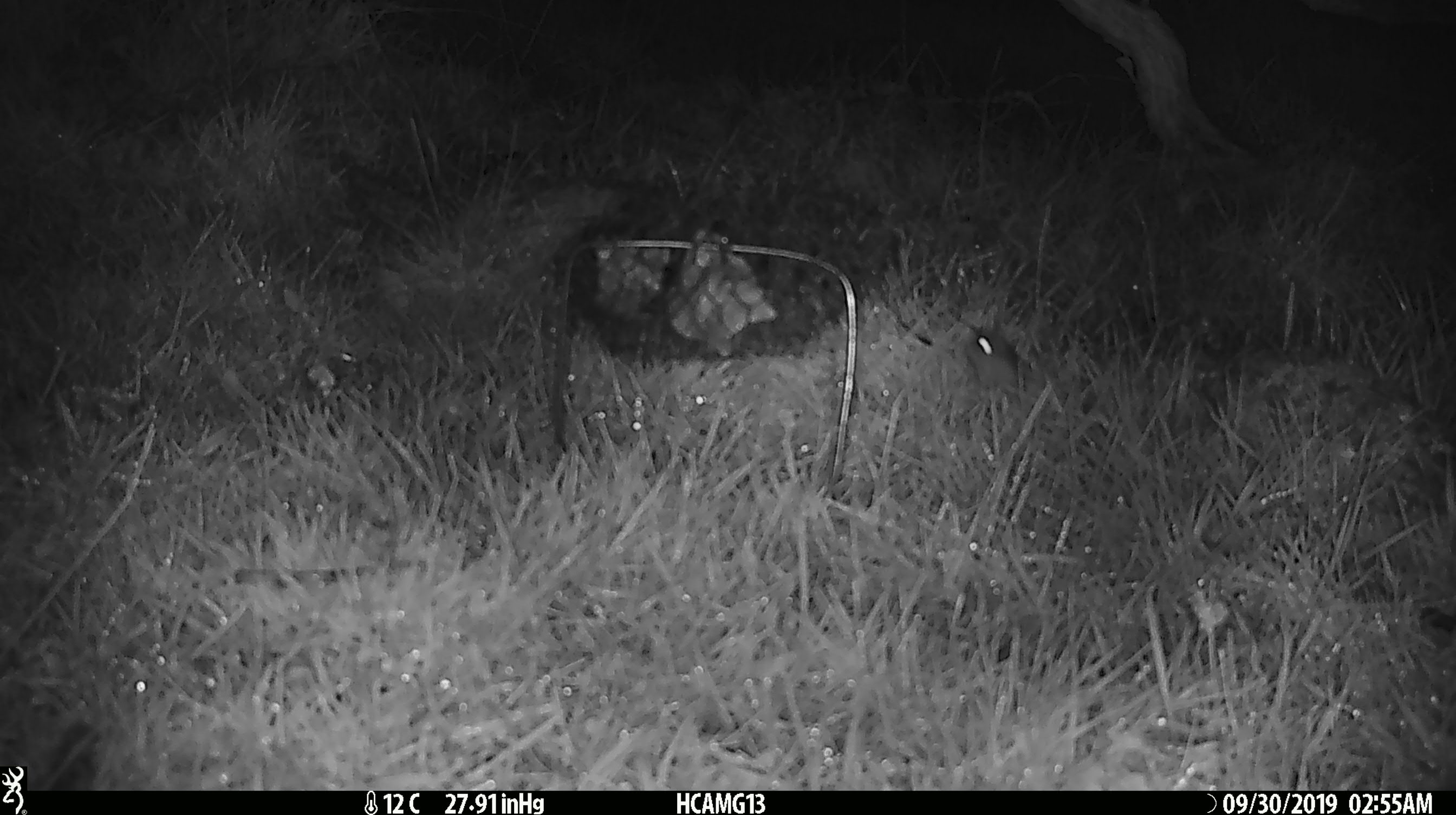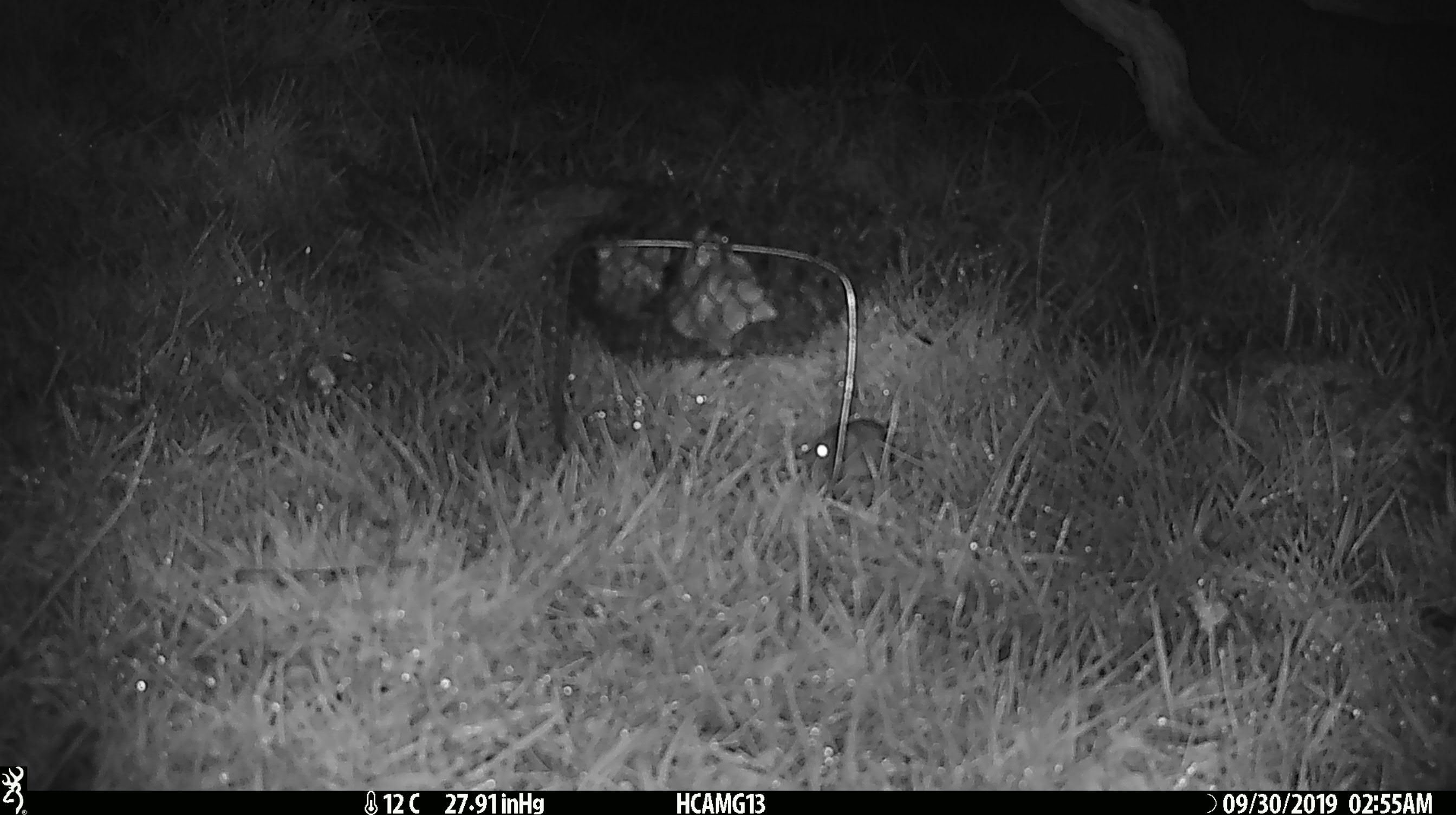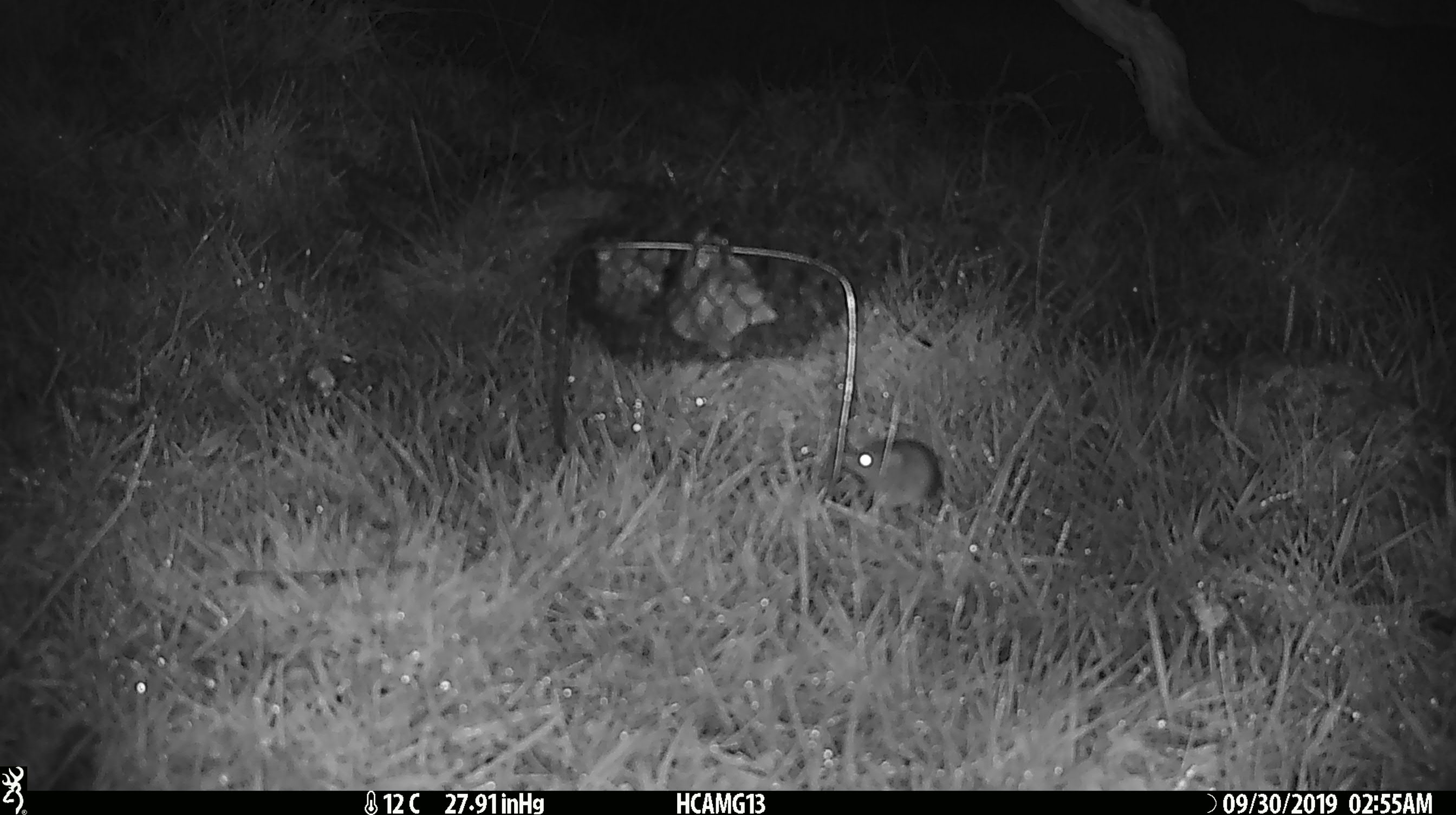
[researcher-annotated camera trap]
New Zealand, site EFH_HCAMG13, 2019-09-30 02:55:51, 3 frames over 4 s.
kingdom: Animalia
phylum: Chordata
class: Mammalia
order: Rodentia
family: Muridae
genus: Mus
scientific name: Mus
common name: mouse